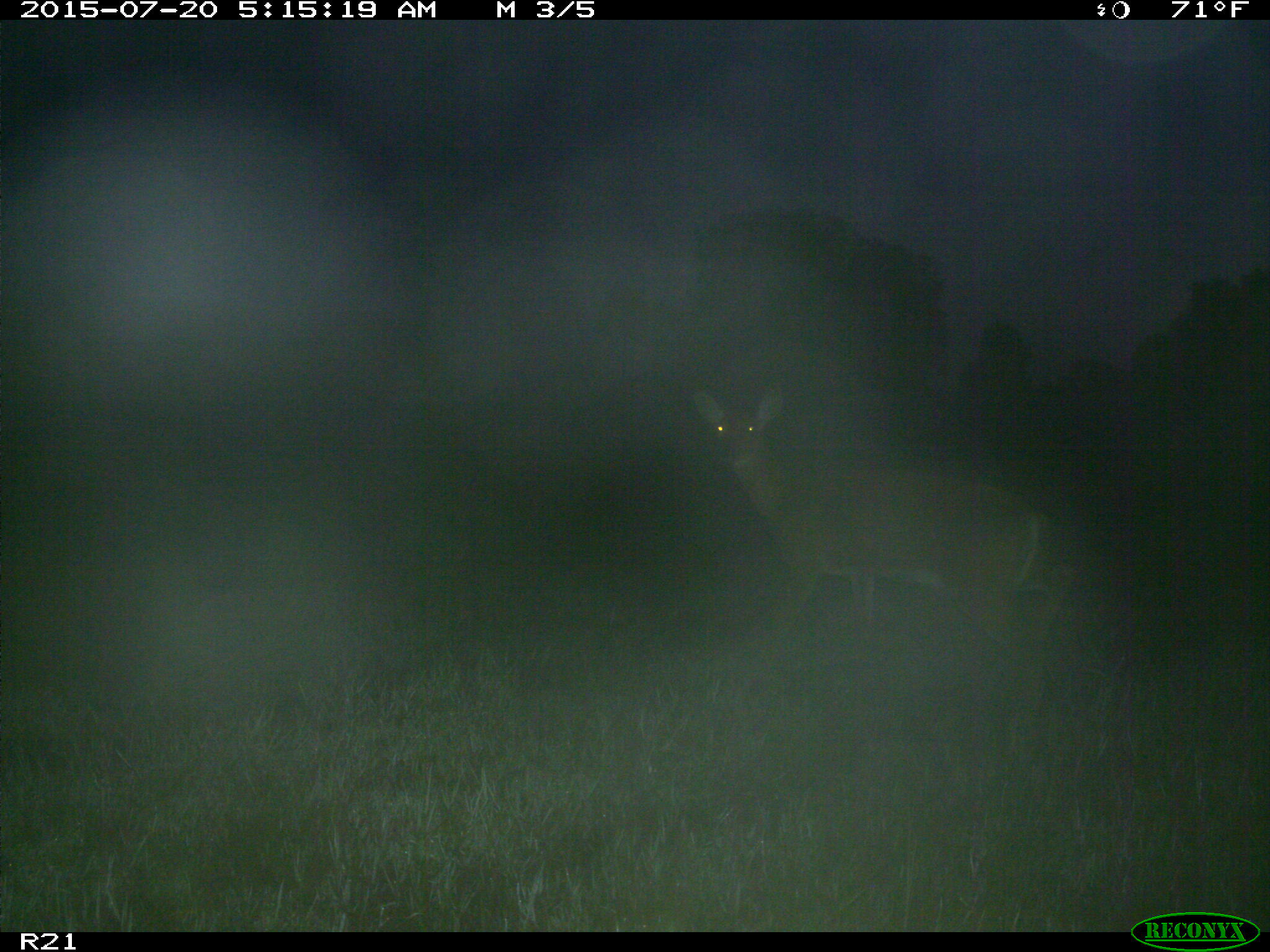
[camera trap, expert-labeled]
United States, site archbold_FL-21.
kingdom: Animalia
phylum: Chordata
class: Mammalia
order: Artiodactyla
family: Cervidae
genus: Odocoileus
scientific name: Odocoileus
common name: deer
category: unidentified deer